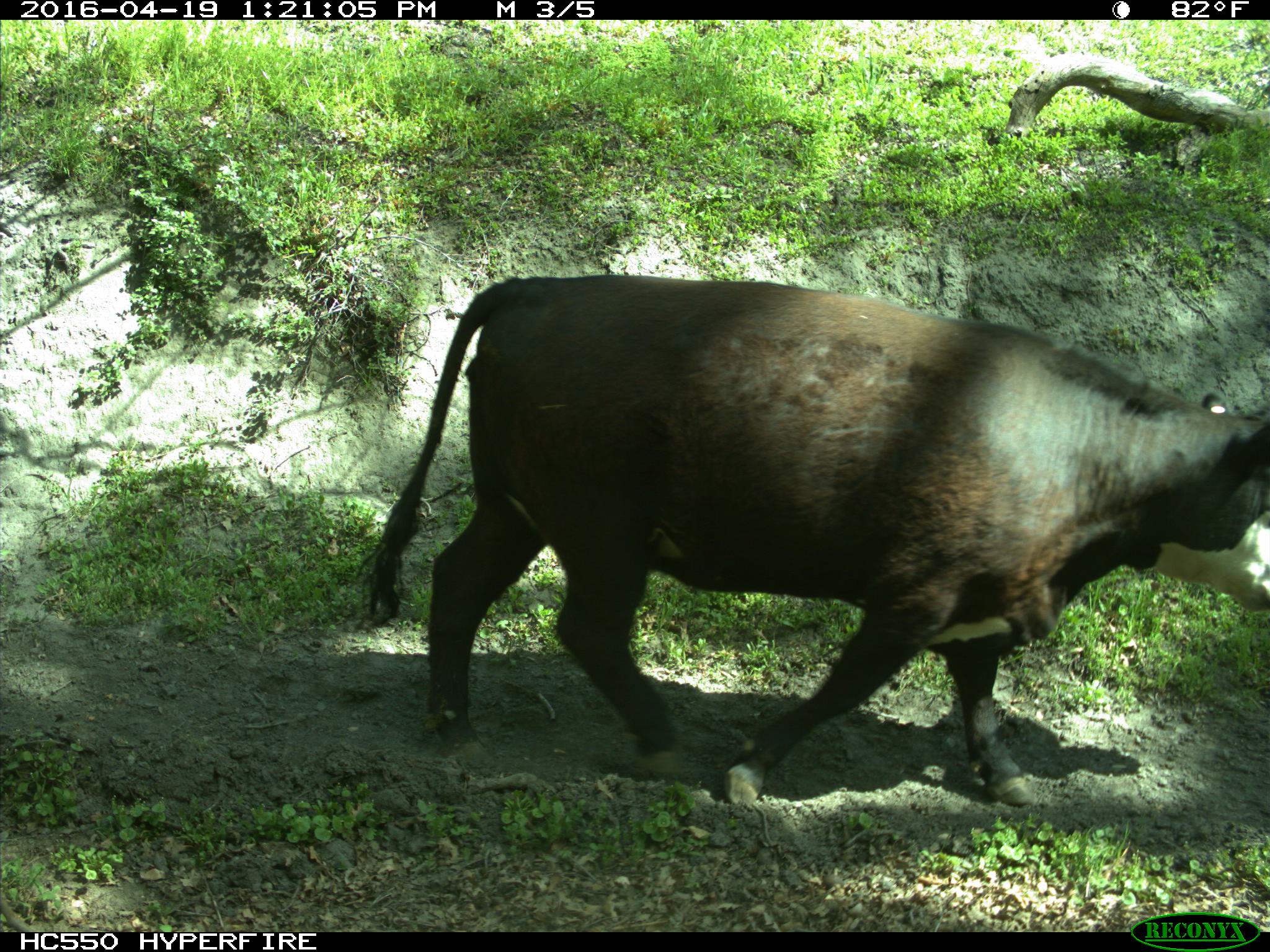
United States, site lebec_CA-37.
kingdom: Animalia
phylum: Chordata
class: Mammalia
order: Artiodactyla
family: Bovidae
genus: Bos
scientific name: Bos taurus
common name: domestic cow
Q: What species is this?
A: Bos taurus (domestic cow).